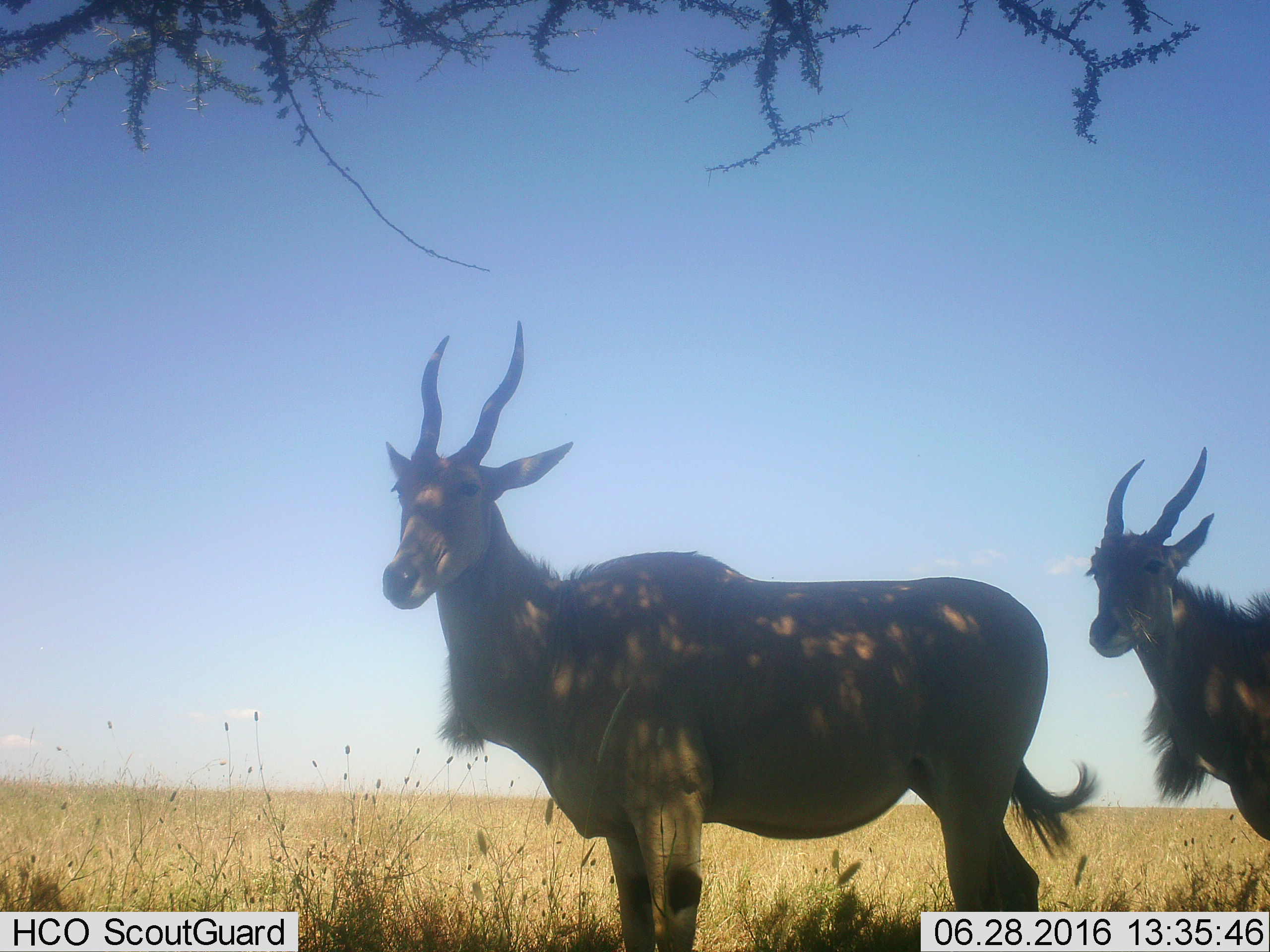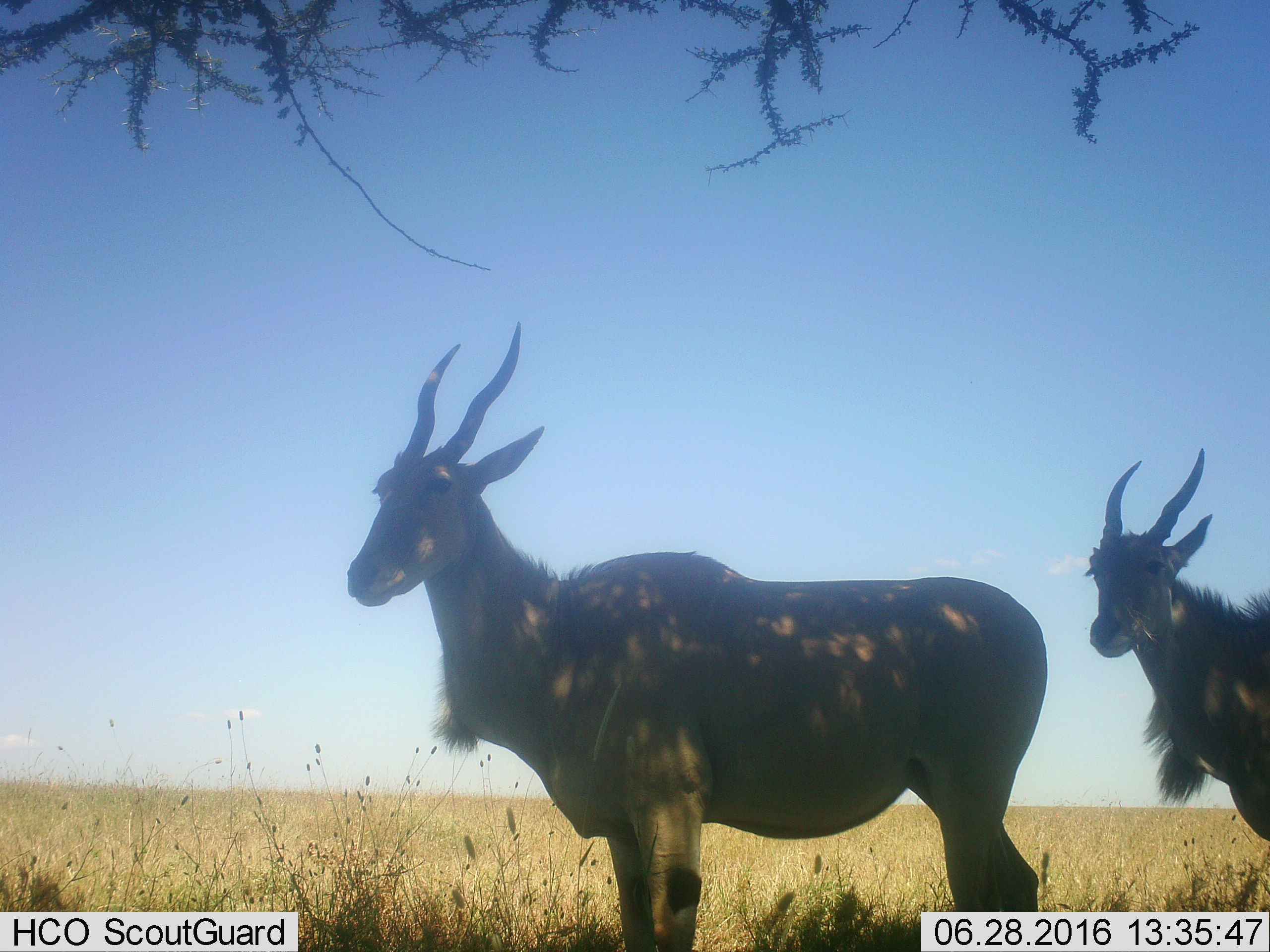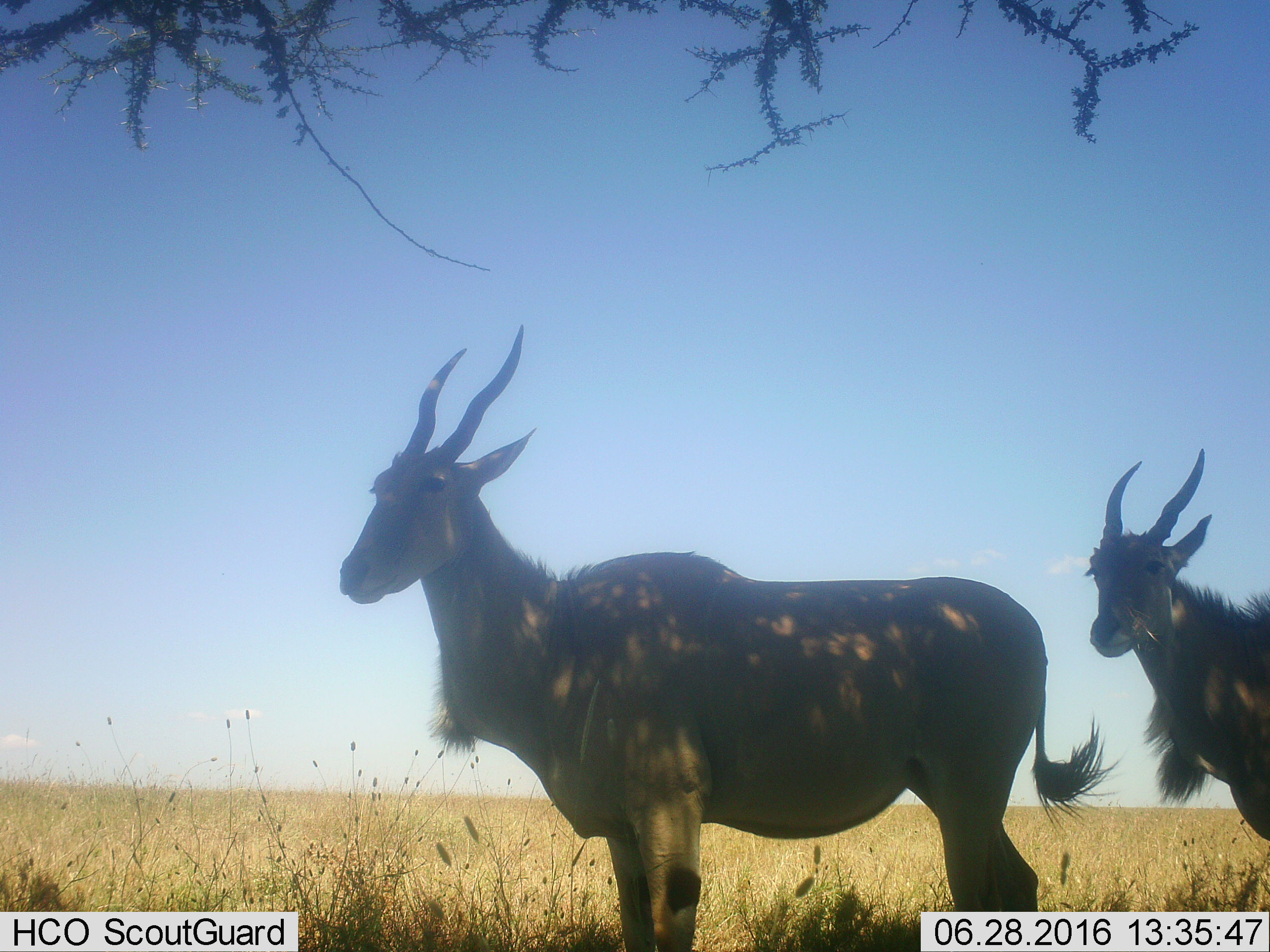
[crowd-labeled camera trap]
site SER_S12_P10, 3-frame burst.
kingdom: Animalia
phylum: Chordata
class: Mammalia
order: Artiodactyla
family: Bovidae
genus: Tragelaphus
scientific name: Tragelaphus oryx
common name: eland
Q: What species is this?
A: Eland (Tragelaphus oryx).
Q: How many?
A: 2.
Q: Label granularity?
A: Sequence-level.